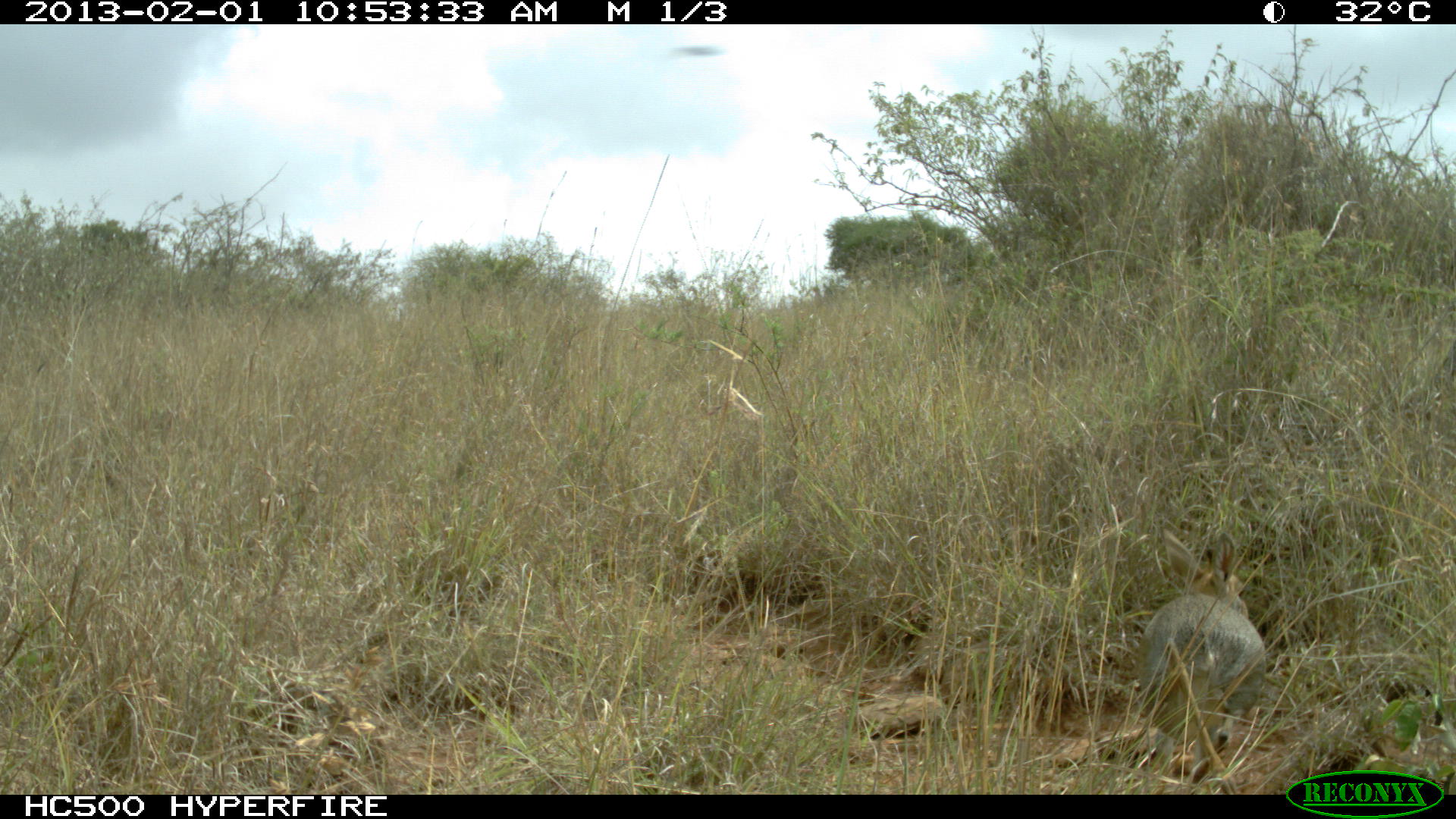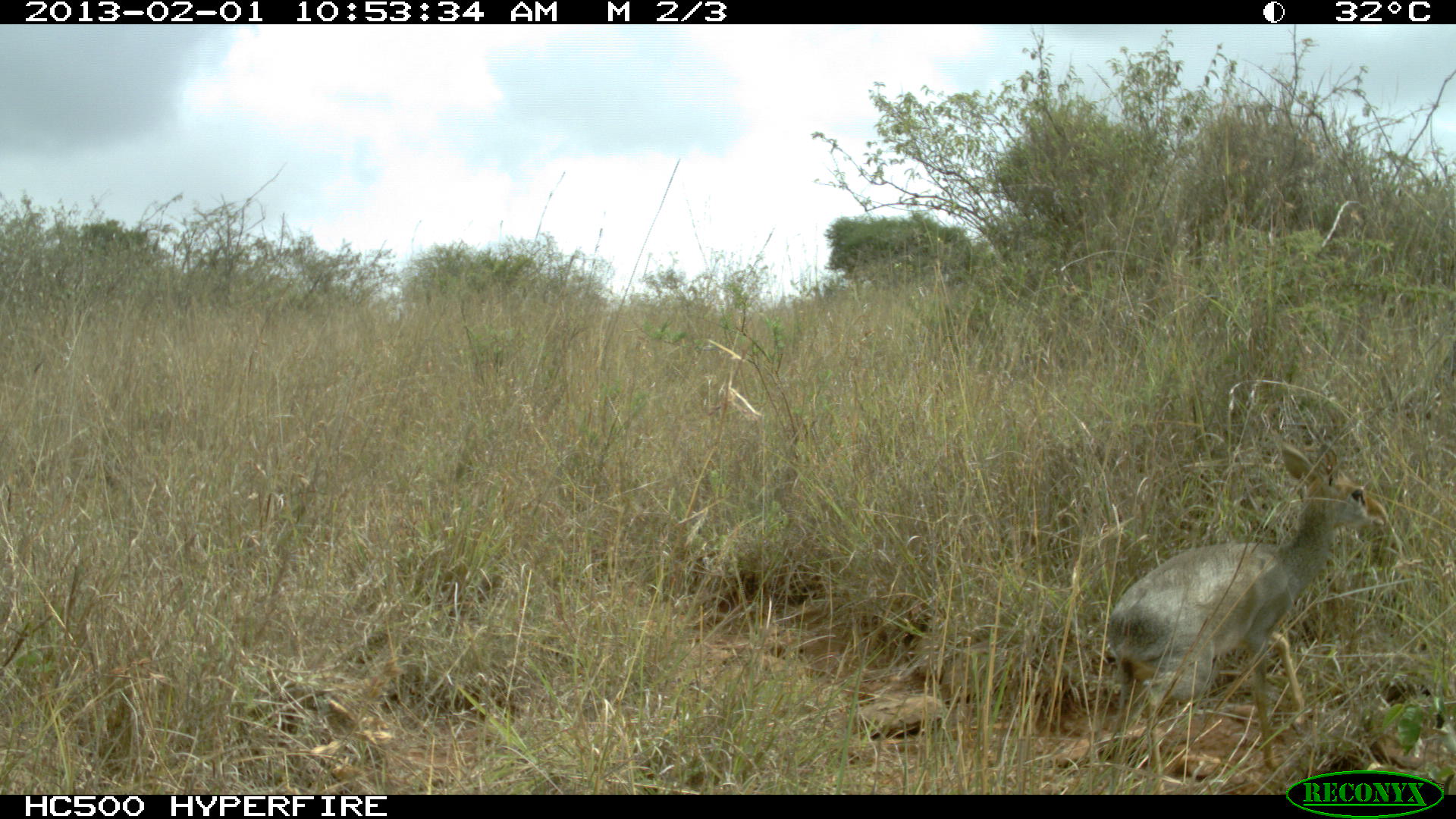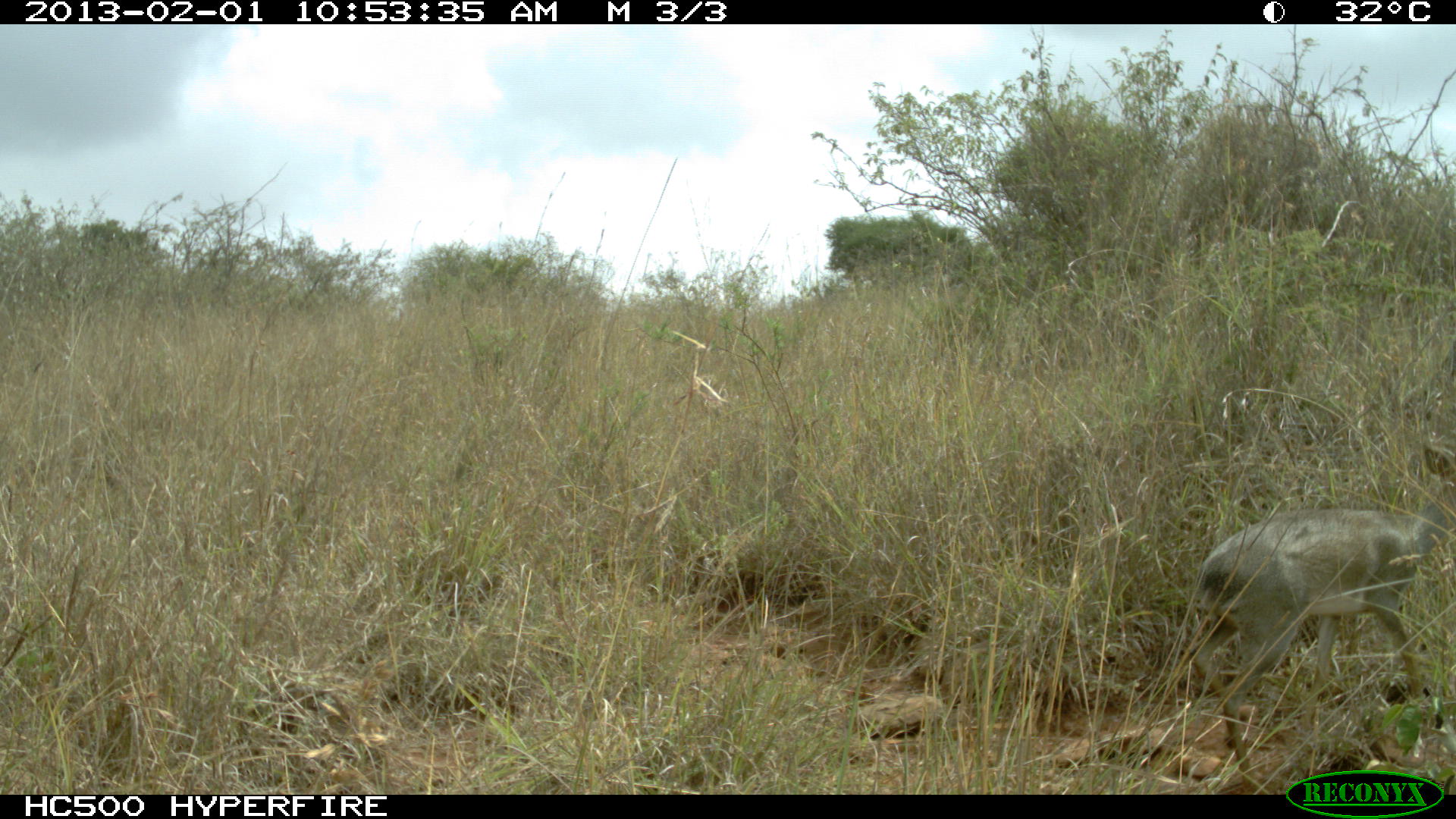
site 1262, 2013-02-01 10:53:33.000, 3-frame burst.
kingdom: Animalia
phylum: Chordata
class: Mammalia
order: Artiodactyla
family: Bovidae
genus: Madoqua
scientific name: Madoqua guentheri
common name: günther's dik-dik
Madoqua guentheri (günther's dik-dik), count 1.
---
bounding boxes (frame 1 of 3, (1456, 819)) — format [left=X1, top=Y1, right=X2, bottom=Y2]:
madoqua guentheri: [left=1138, top=532, right=1266, bottom=786]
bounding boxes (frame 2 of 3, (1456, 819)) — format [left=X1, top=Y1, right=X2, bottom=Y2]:
madoqua guentheri: [left=1102, top=440, right=1389, bottom=794]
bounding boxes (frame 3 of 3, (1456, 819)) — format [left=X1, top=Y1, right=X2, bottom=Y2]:
madoqua guentheri: [left=1191, top=500, right=1456, bottom=792]